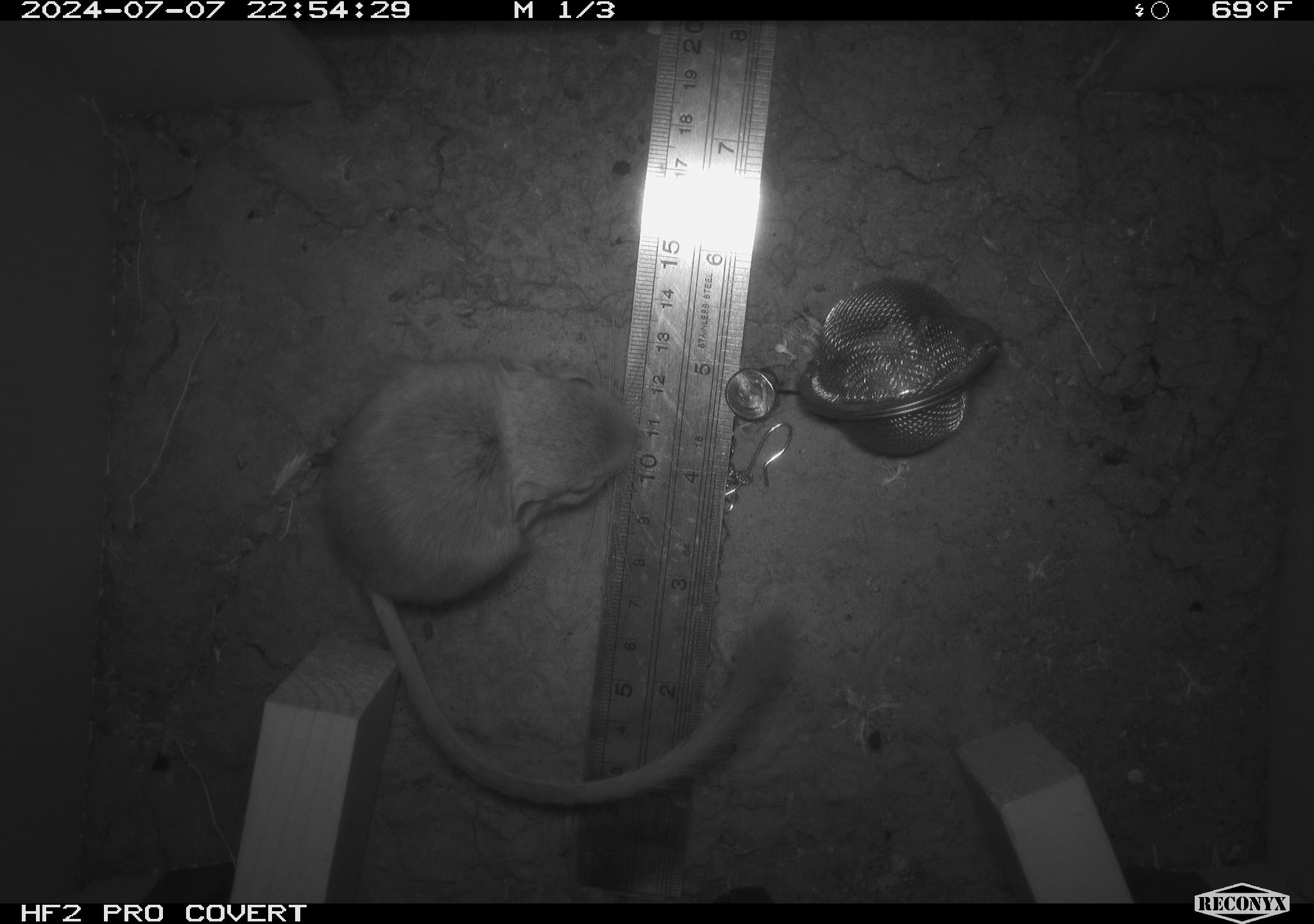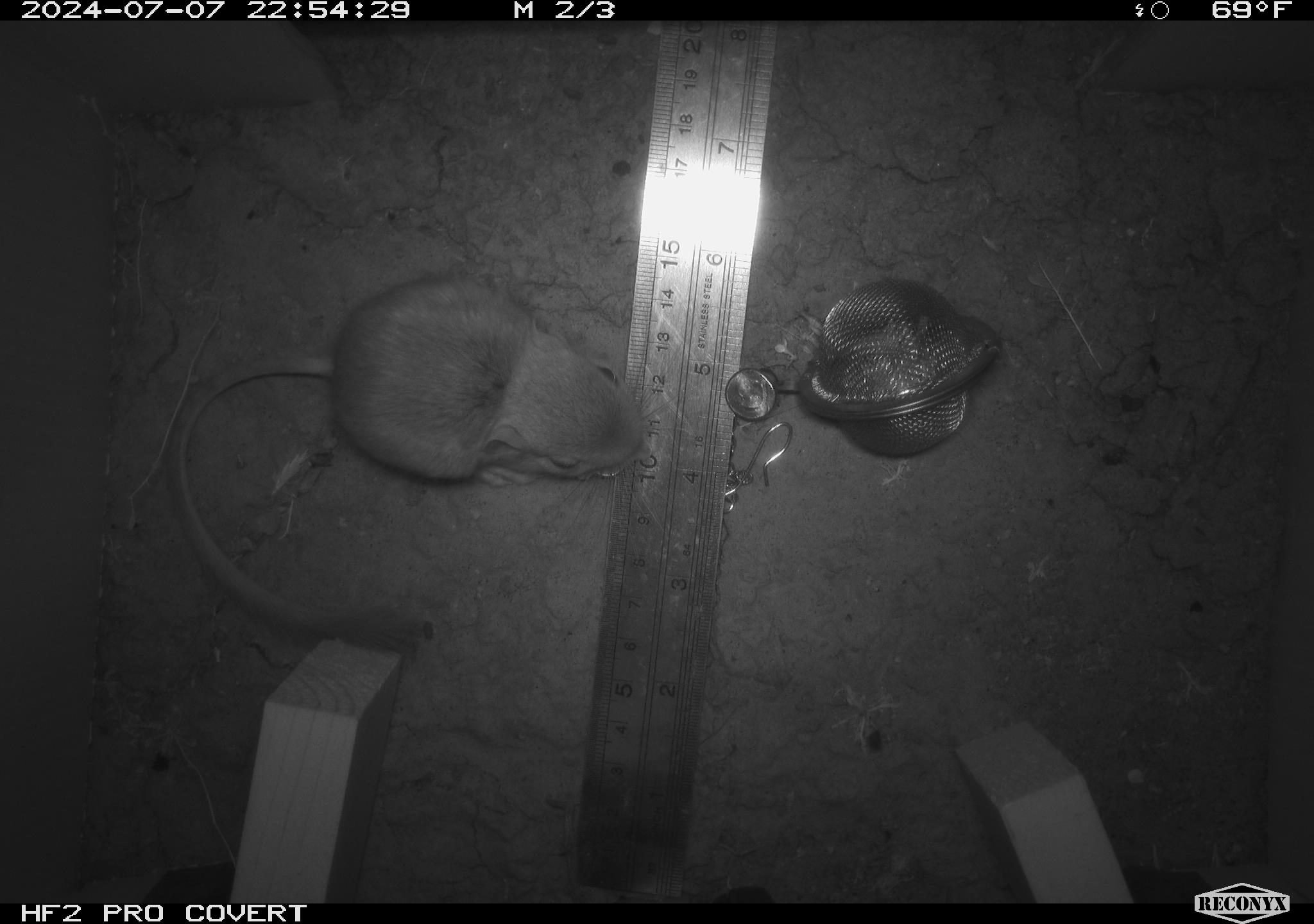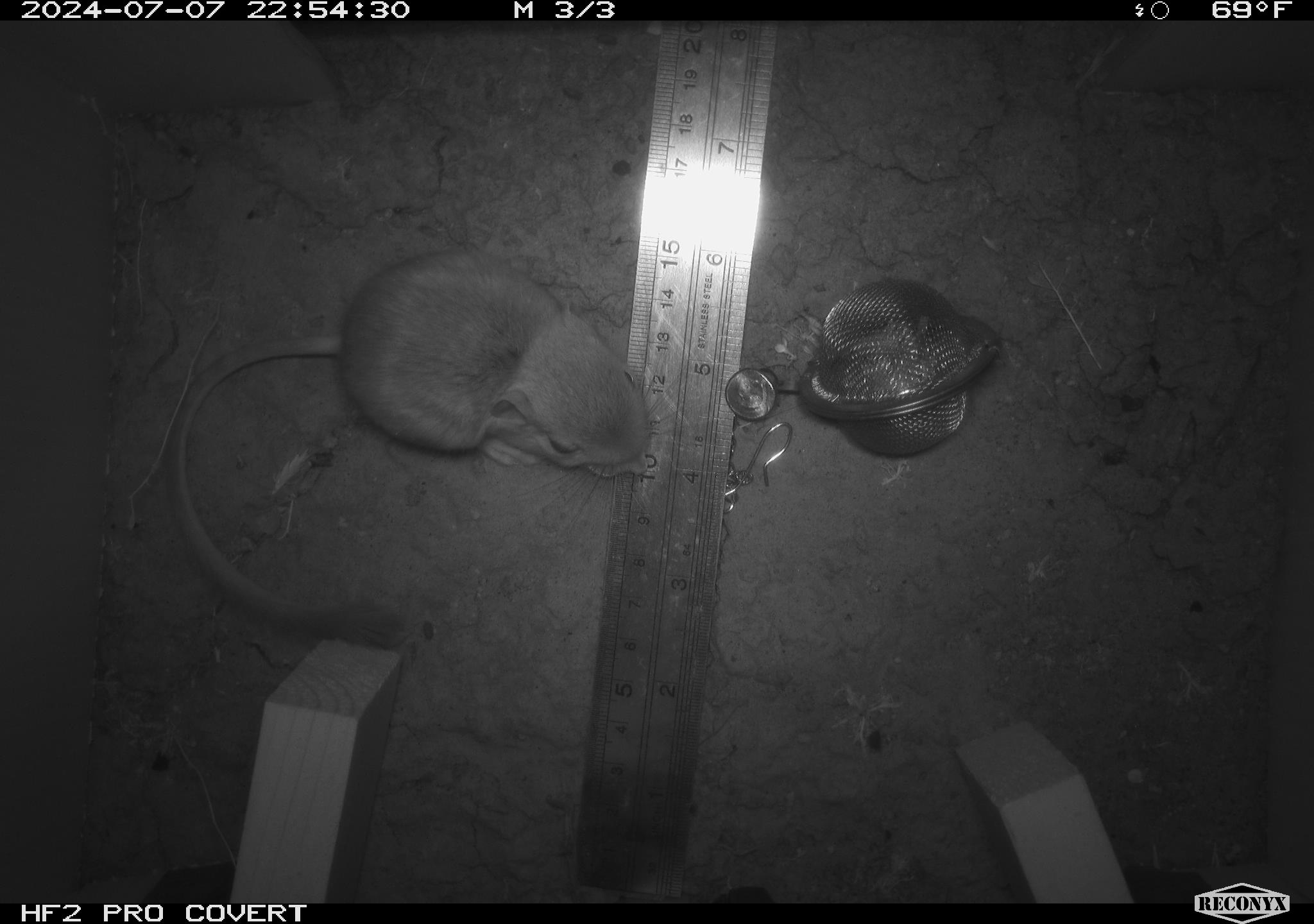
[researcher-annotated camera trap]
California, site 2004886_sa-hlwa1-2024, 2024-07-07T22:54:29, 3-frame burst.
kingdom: Animalia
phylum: Chordata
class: Mammalia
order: Rodentia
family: Heteromyidae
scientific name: Heteromyidae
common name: kangaroo rats and pocket mice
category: heteromyidae family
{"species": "heteromyidae family (kangaroo rats and pocket mice) (Heteromyidae)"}